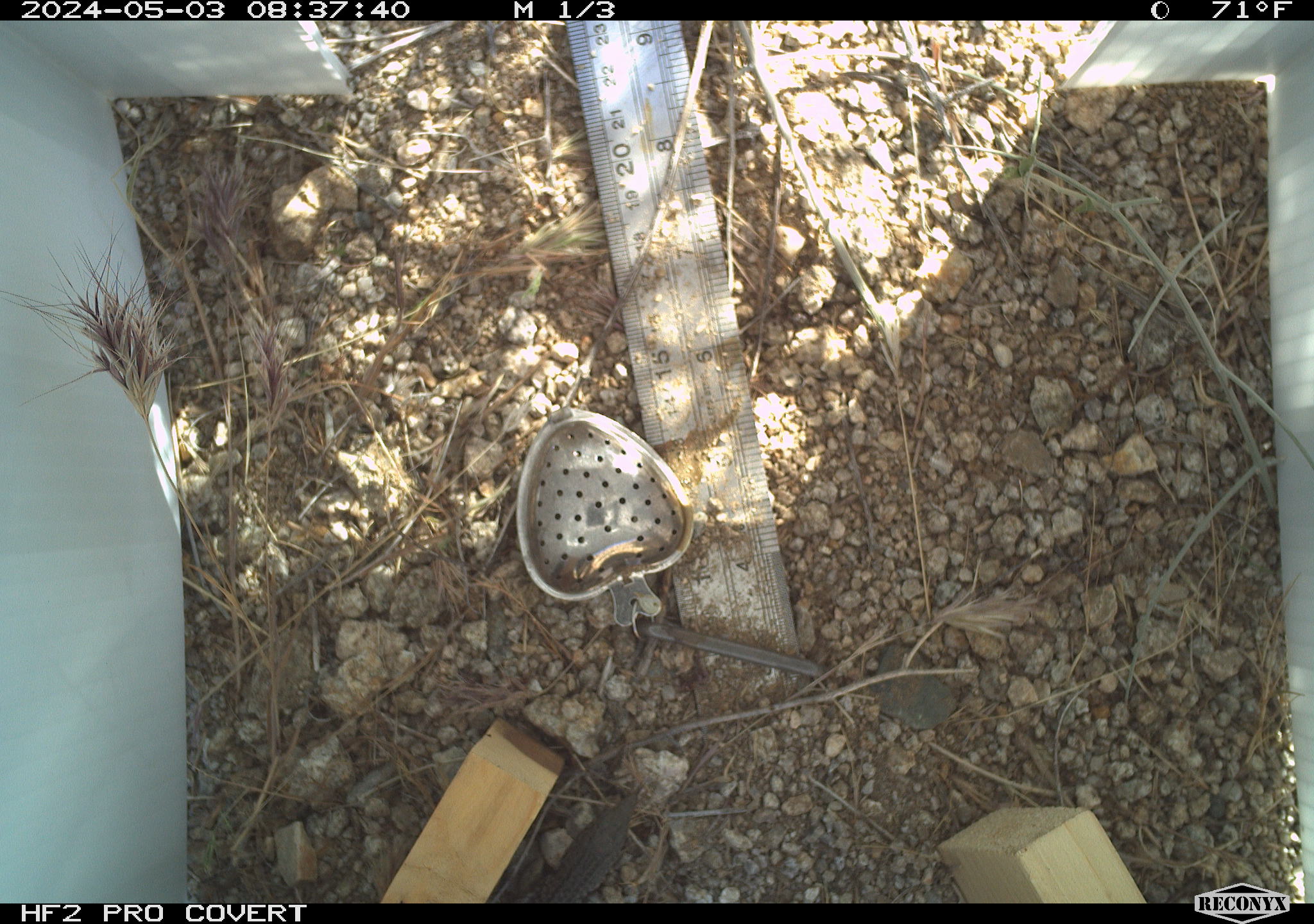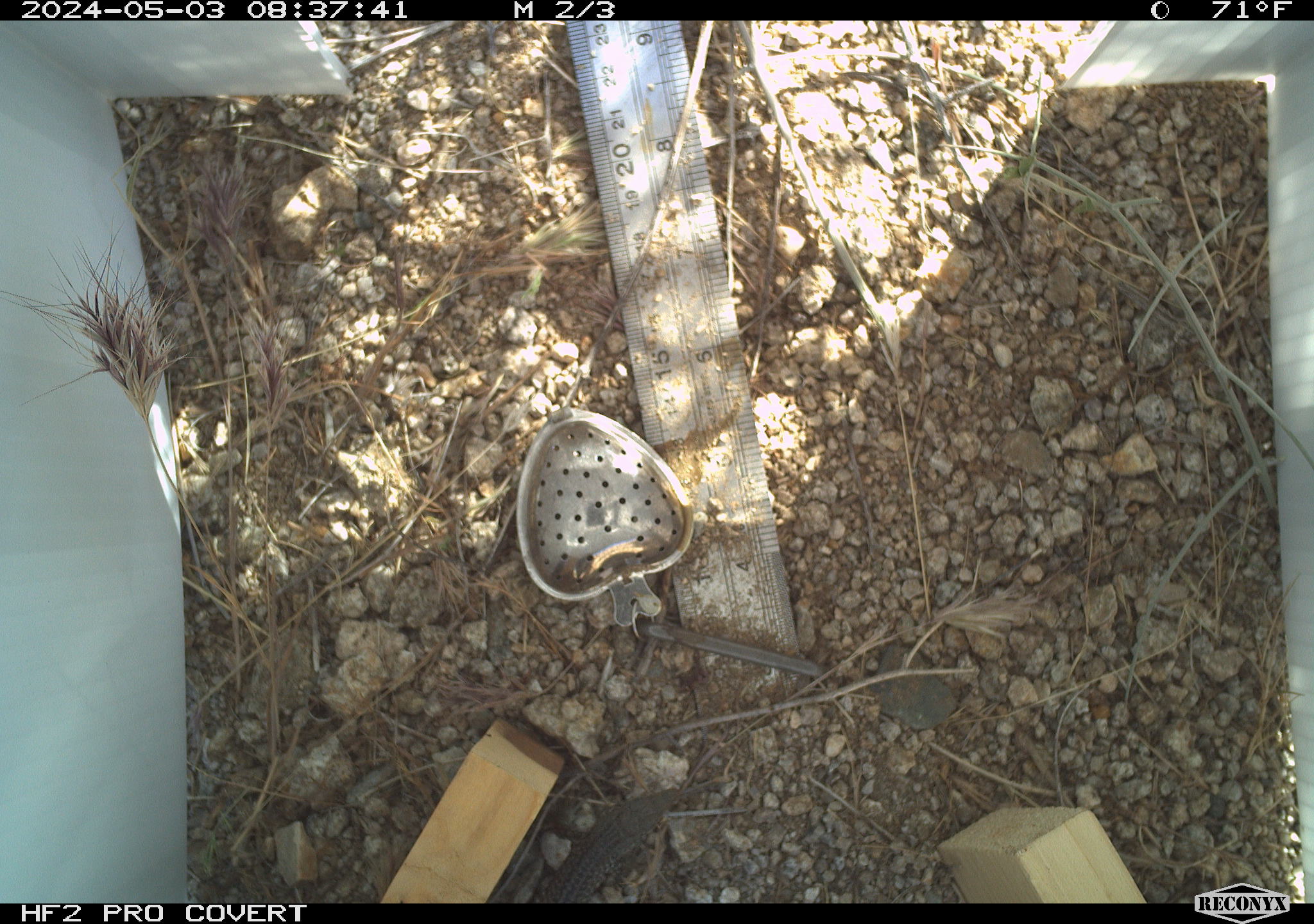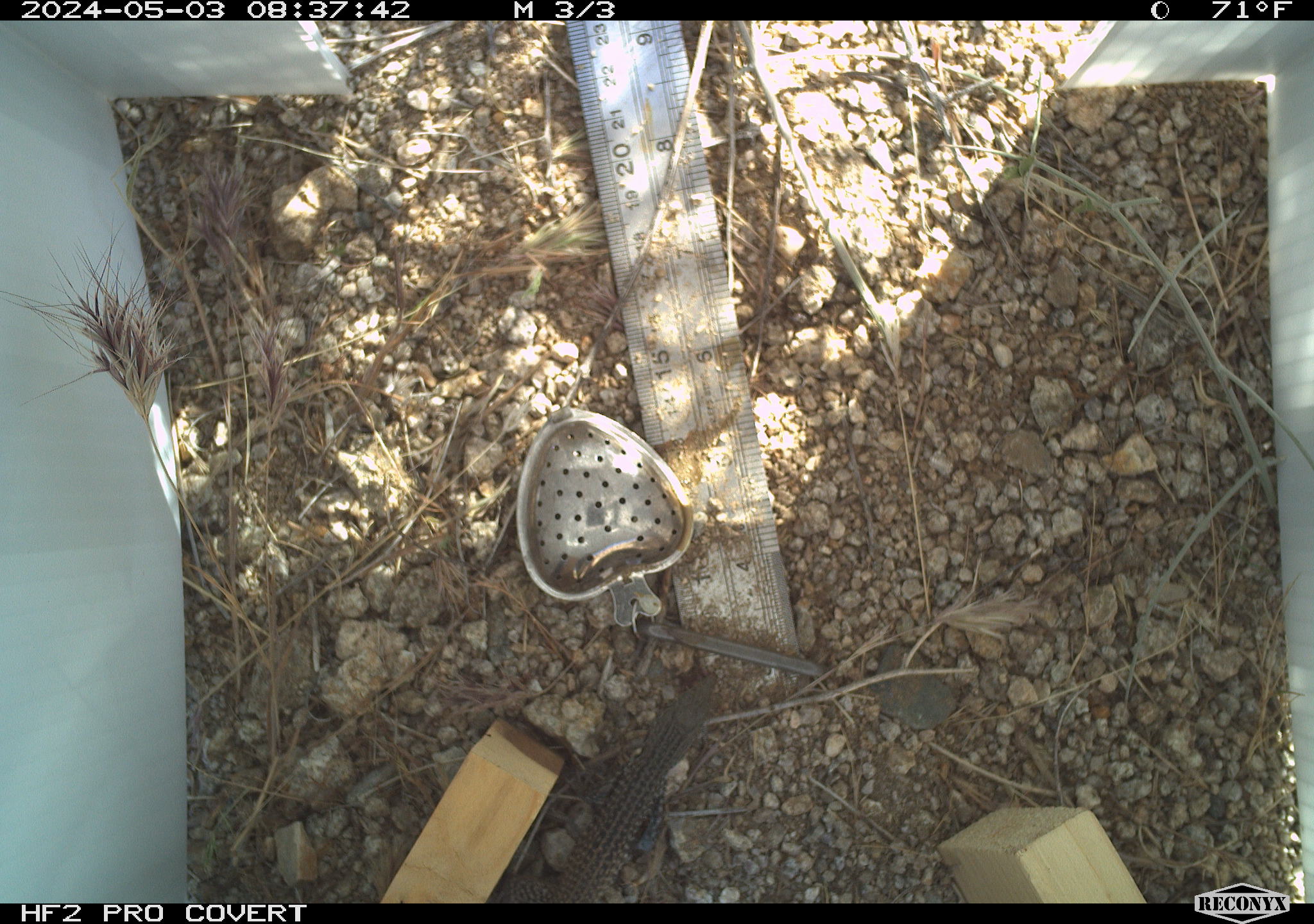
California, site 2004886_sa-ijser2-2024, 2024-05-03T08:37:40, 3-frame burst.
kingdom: Animalia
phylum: Chordata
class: Reptilia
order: Squamata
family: Teiidae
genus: Aspidoscelis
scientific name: Aspidoscelis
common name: whiptail lizards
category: aspidoscelis species